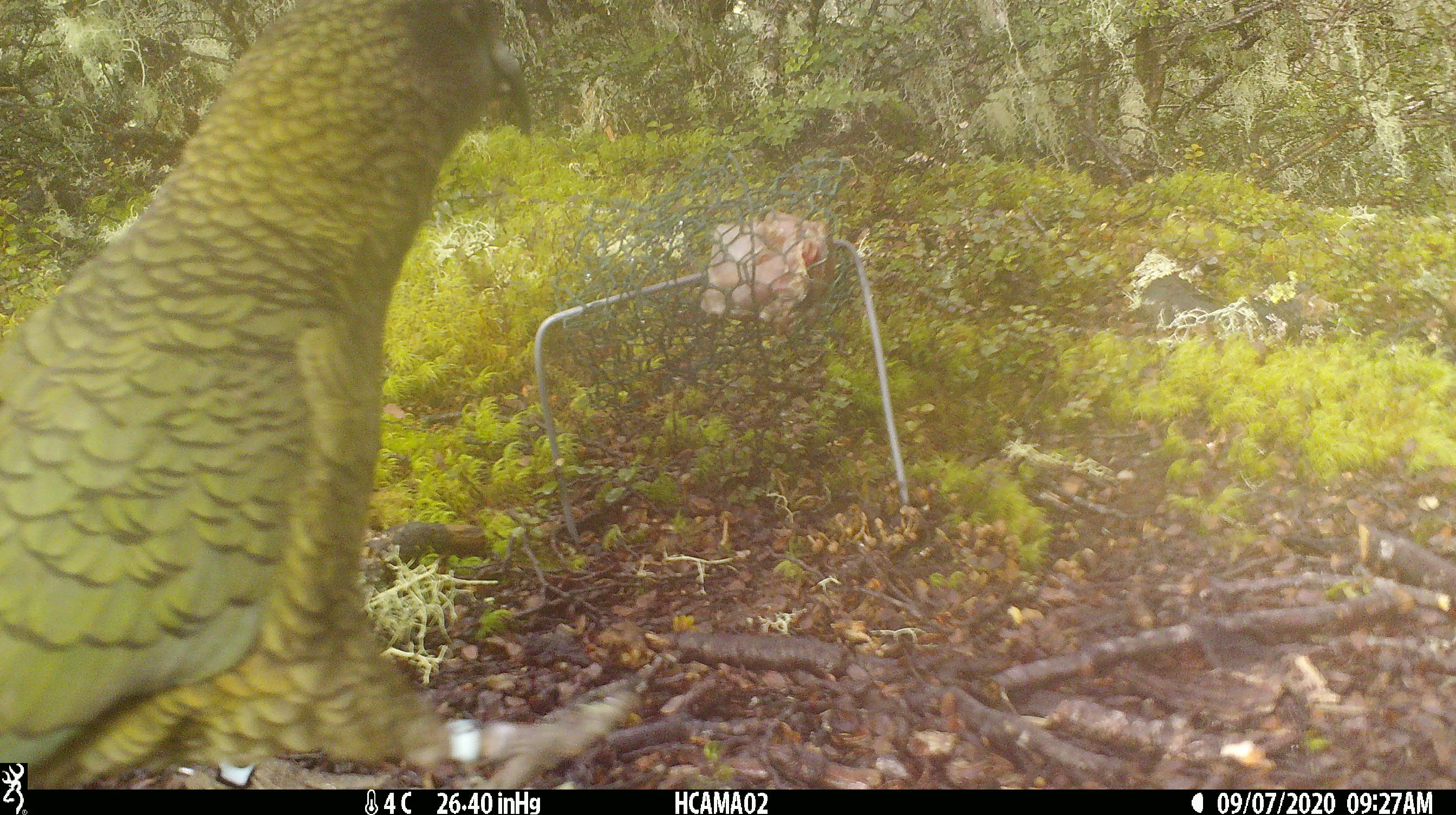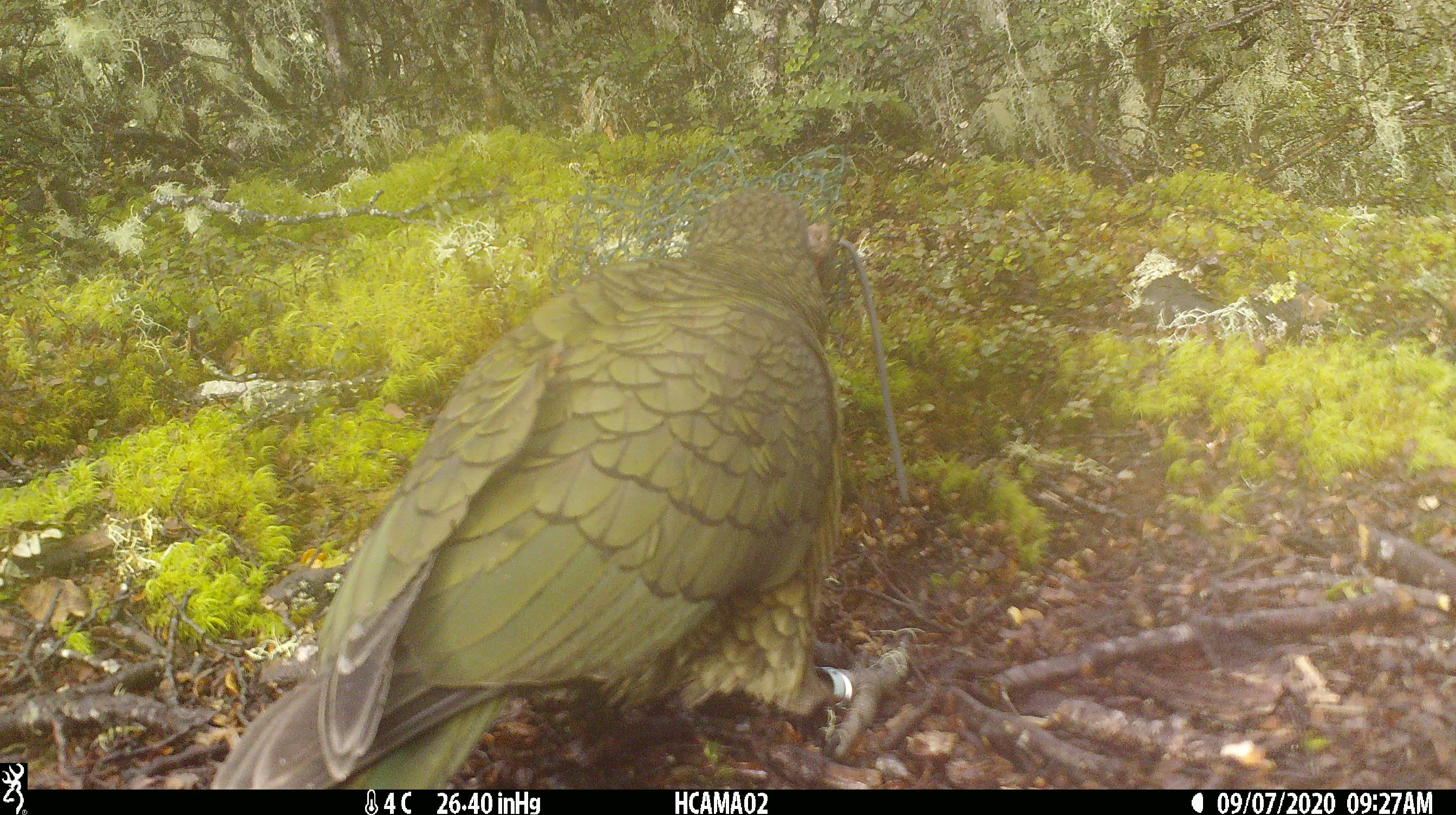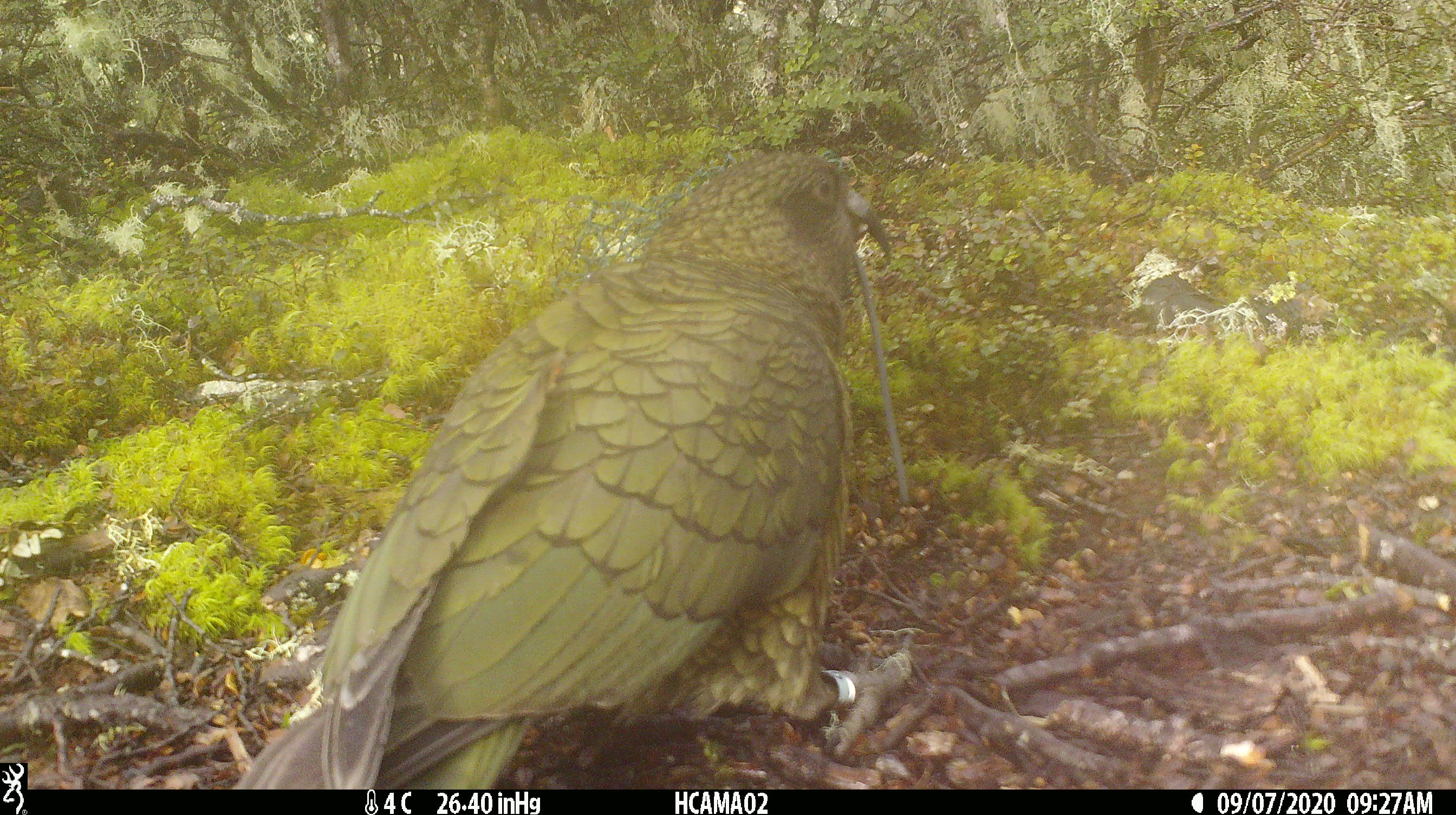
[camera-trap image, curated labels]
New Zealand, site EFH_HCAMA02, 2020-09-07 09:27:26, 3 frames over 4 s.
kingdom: Animalia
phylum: Chordata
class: Aves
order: Psittaciformes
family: Strigopidae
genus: Nestor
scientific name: Nestor notabilis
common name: kea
Kea (Nestor notabilis).